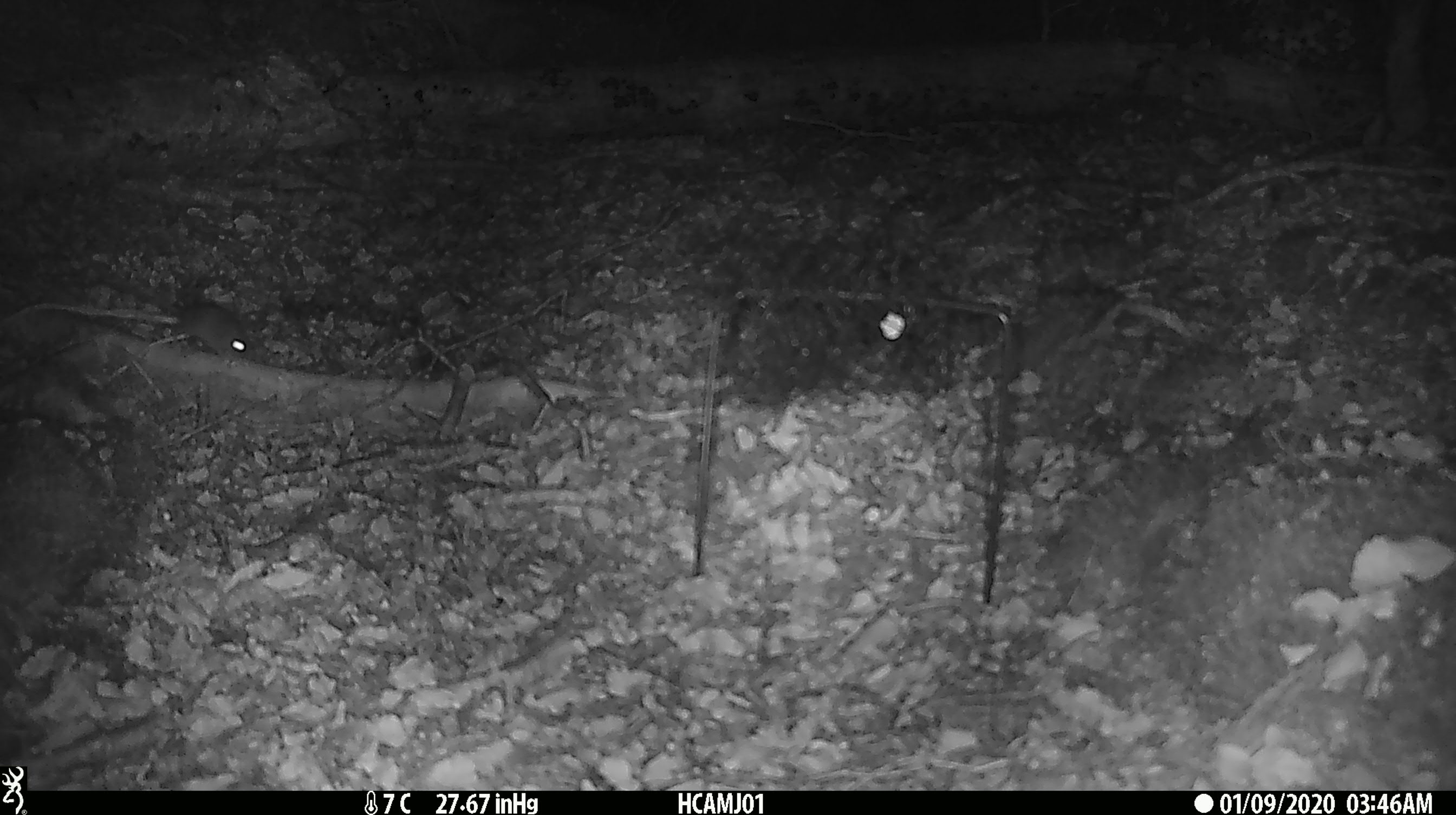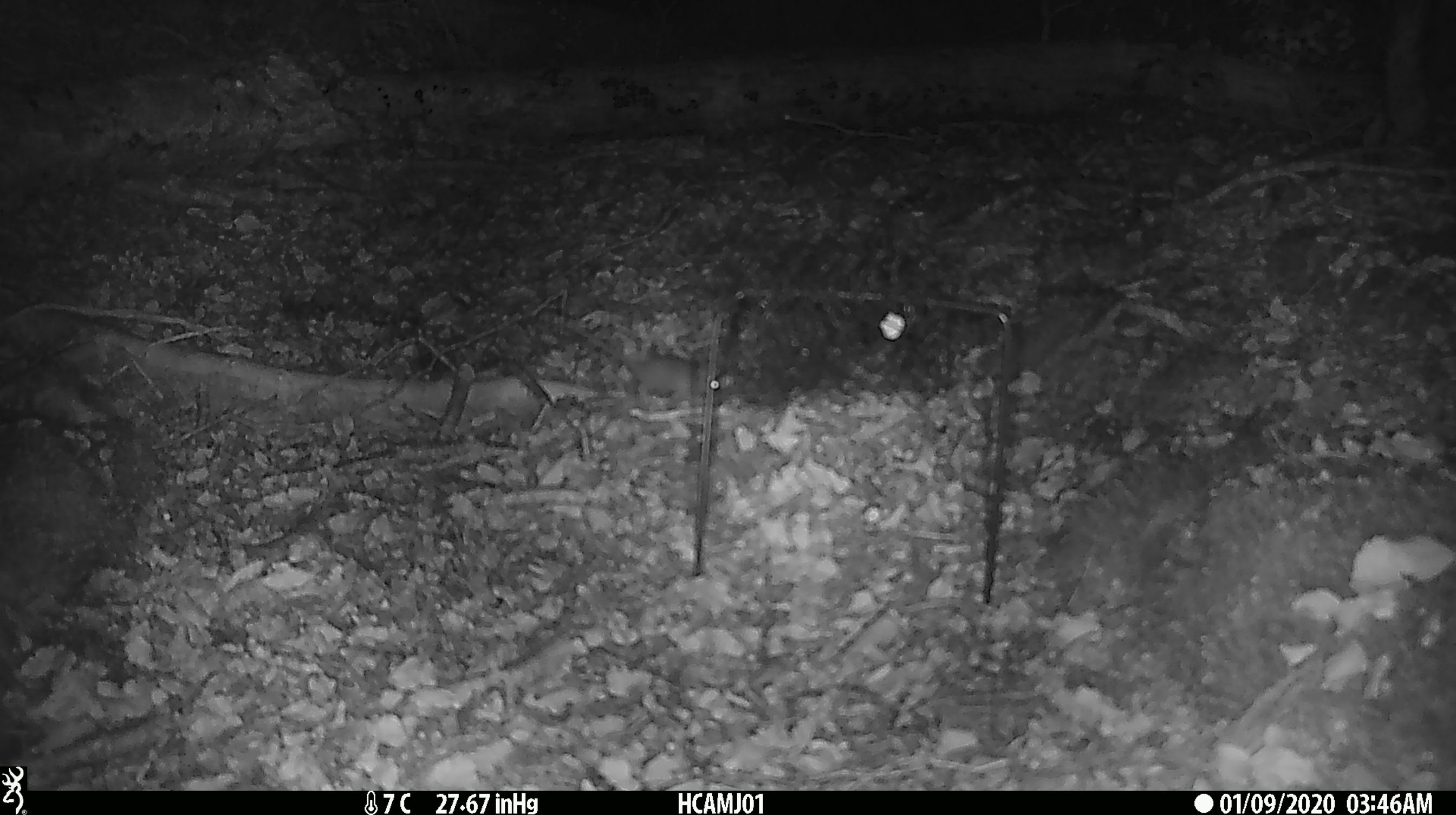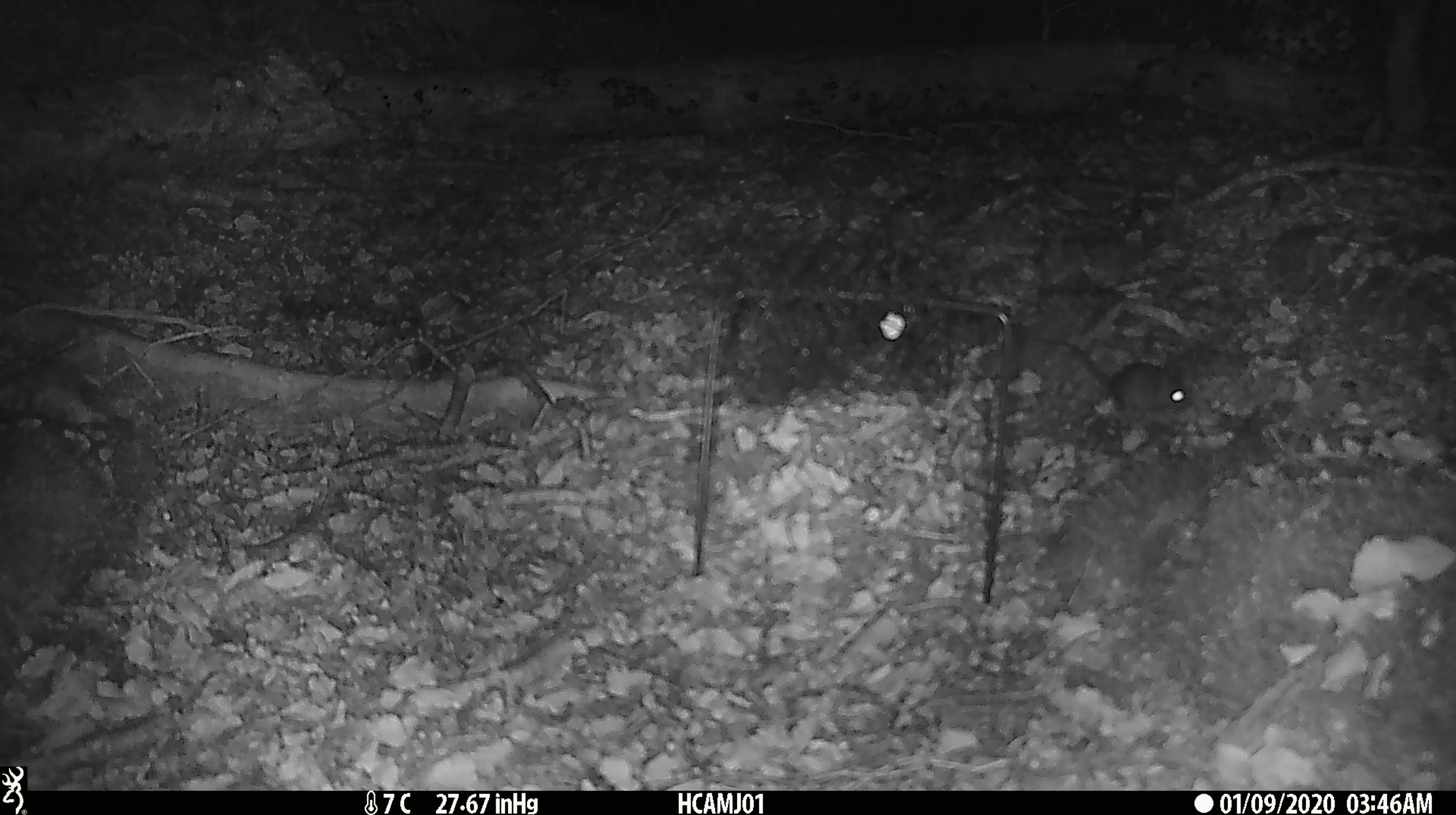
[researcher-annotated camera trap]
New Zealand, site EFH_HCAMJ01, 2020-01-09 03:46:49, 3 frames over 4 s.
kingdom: Animalia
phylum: Chordata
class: Mammalia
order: Rodentia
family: Muridae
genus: Mus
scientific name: Mus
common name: mouse